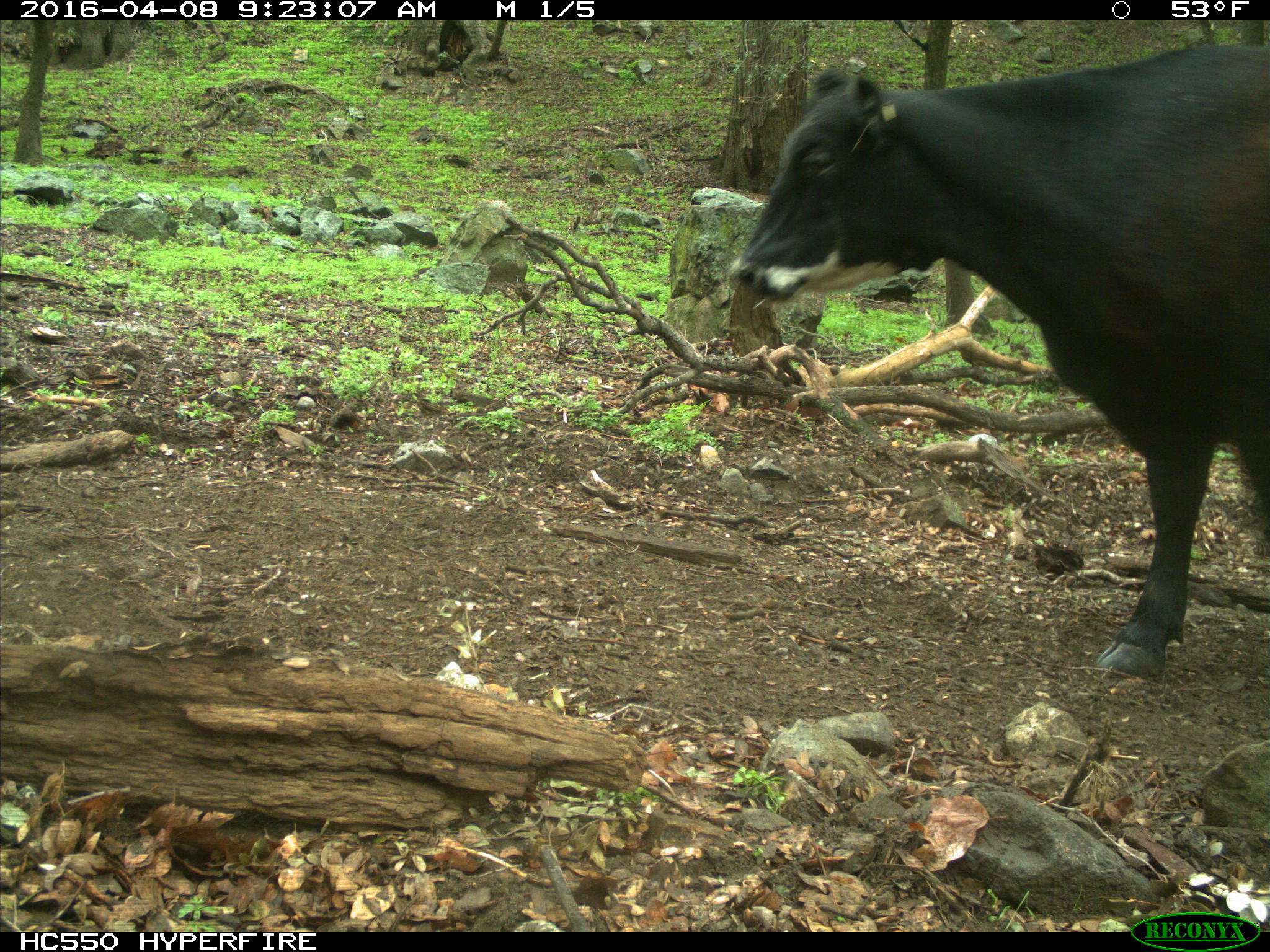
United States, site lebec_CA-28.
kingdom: Animalia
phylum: Chordata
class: Mammalia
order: Artiodactyla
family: Bovidae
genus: Bos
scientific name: Bos taurus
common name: domestic cow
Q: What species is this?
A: Bos taurus (domestic cow).